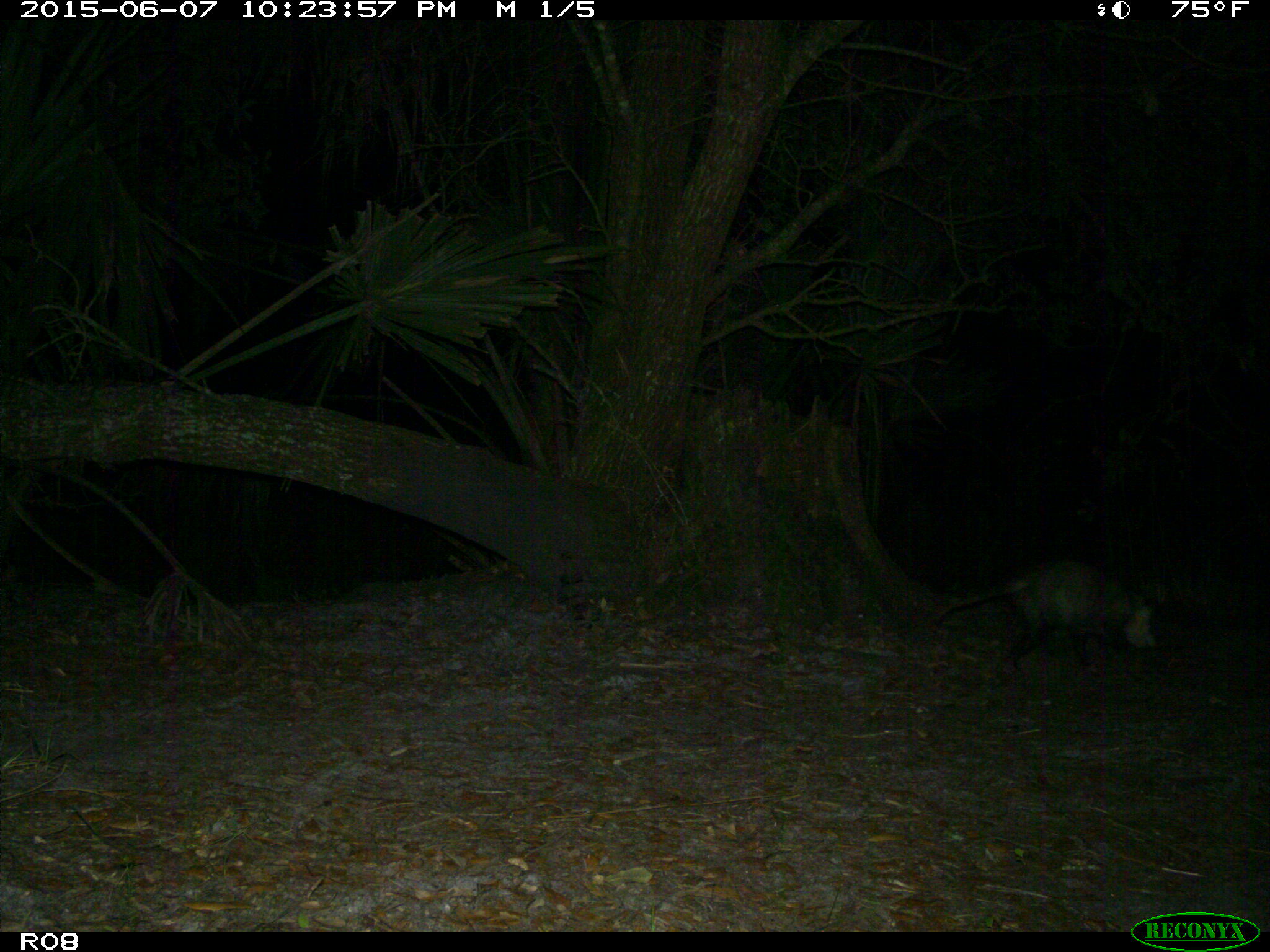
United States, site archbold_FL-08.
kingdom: Animalia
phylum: Chordata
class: Mammalia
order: Didelphimorphia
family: Didelphidae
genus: Didelphis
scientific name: Didelphis virginiana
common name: virginia opossum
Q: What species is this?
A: Didelphis virginiana (virginia opossum).